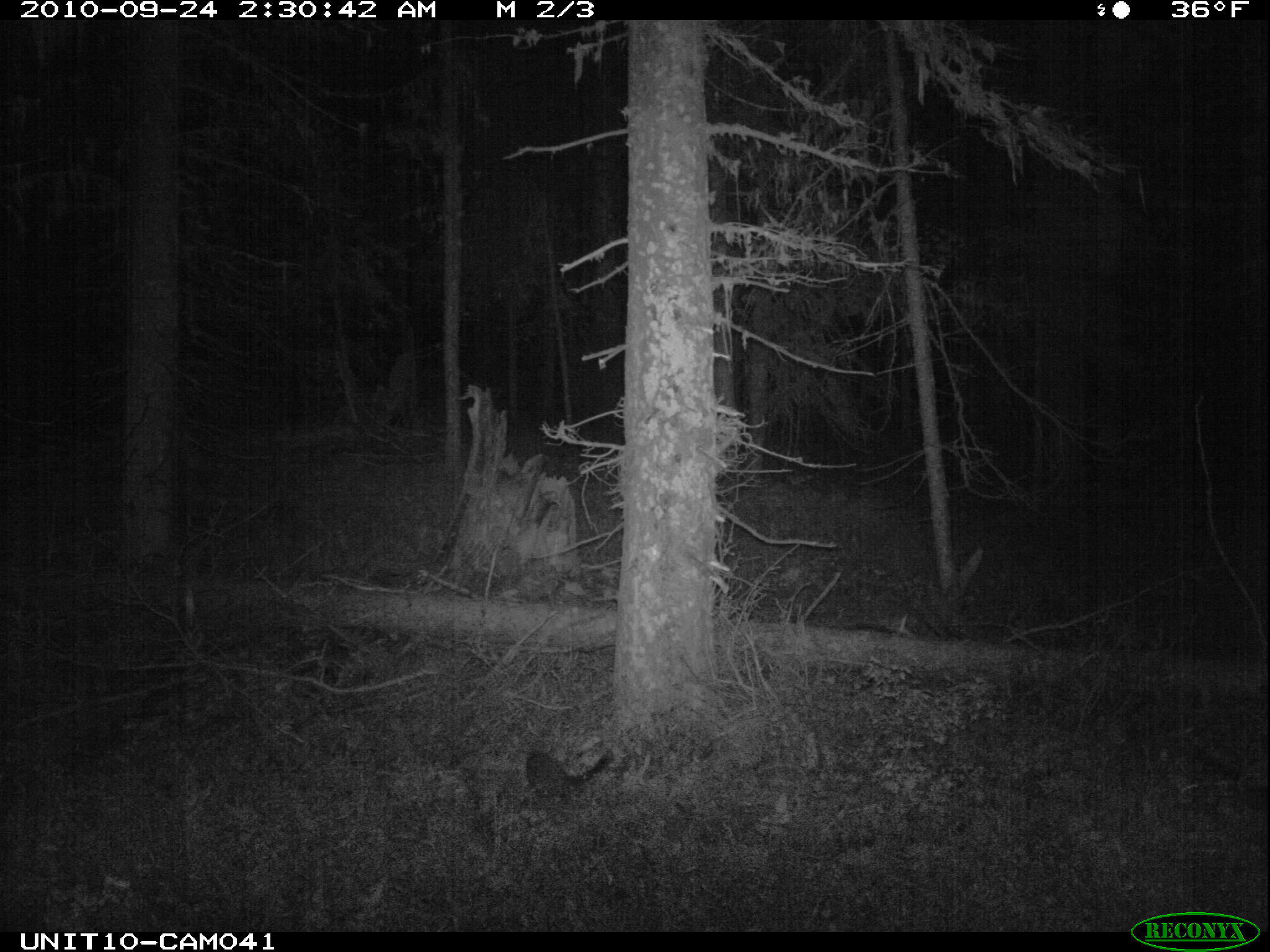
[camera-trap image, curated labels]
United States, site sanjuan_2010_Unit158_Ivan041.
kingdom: Animalia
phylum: Chordata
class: Mammalia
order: Carnivora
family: Mustelidae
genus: Martes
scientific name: Martes americana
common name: american marten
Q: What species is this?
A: Martes americana (american marten).